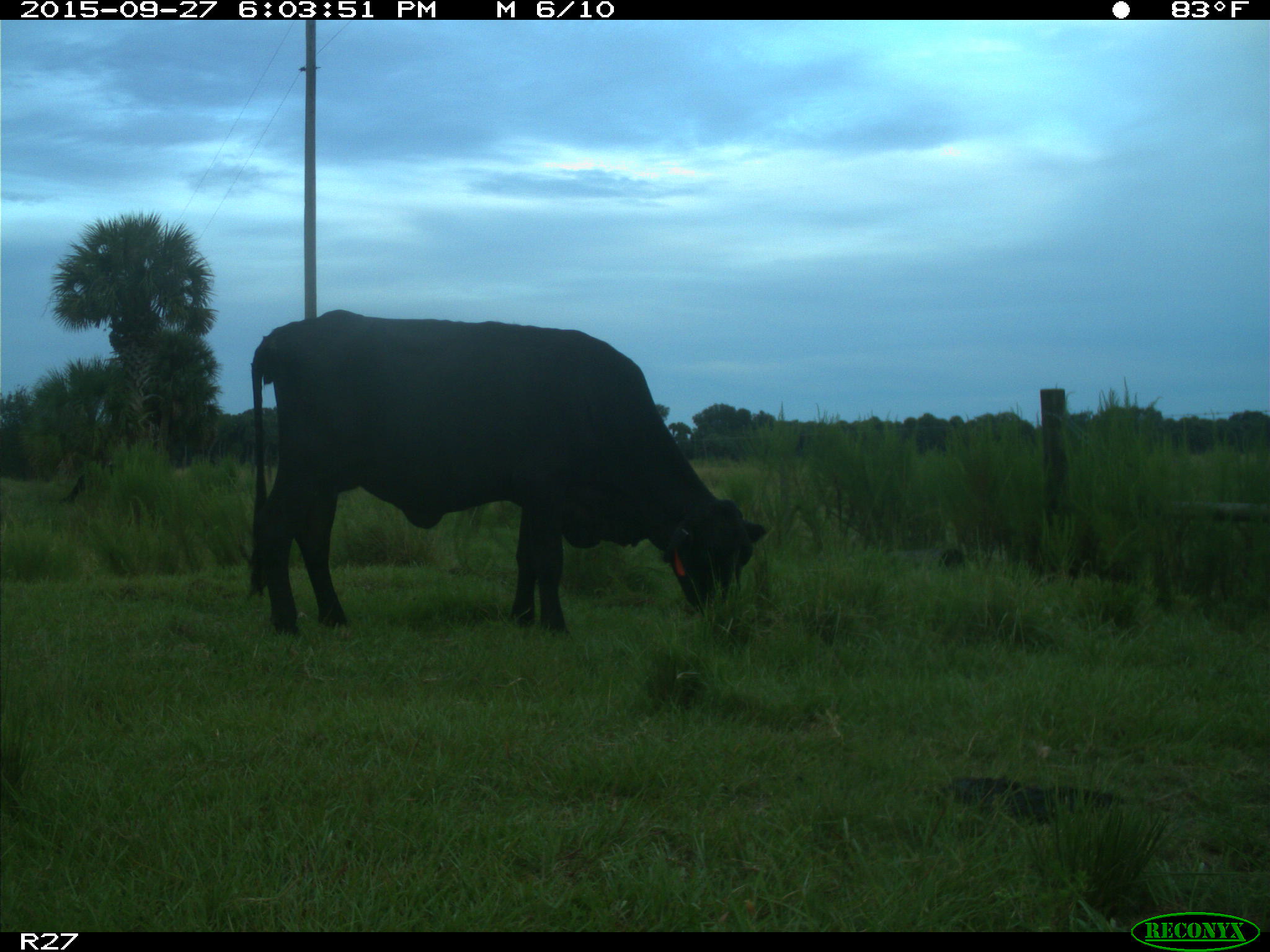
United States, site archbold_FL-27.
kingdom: Animalia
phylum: Chordata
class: Mammalia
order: Artiodactyla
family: Bovidae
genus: Bos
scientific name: Bos taurus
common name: domestic cow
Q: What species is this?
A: Bos taurus (domestic cow).